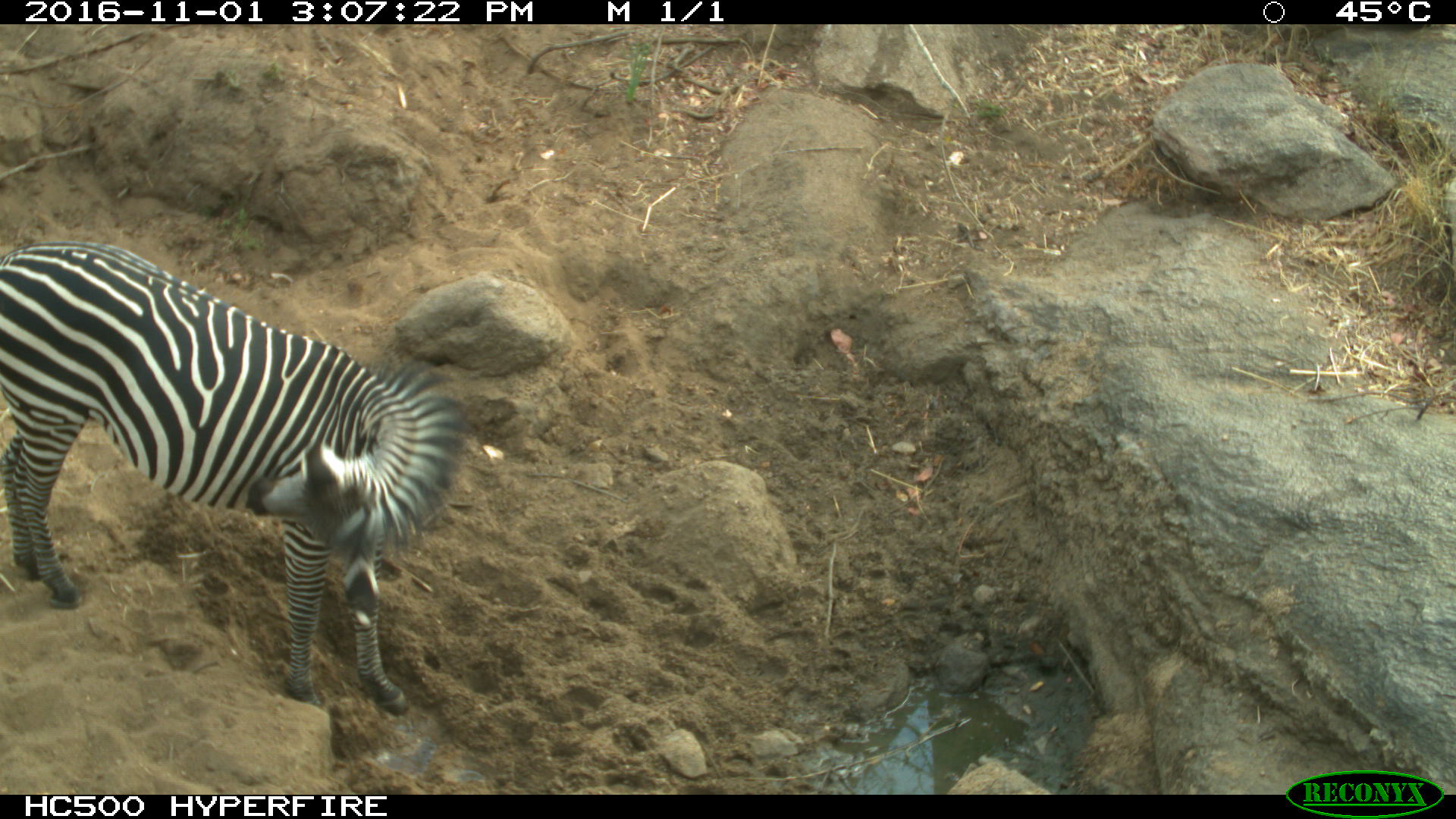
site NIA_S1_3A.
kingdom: Animalia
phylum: Chordata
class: Mammalia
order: Perissodactyla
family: Equidae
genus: Equus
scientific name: Equus quagga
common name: plains zebra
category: zebraplains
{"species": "zebraplains (plains zebra) (Equus quagga)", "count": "1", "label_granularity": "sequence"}